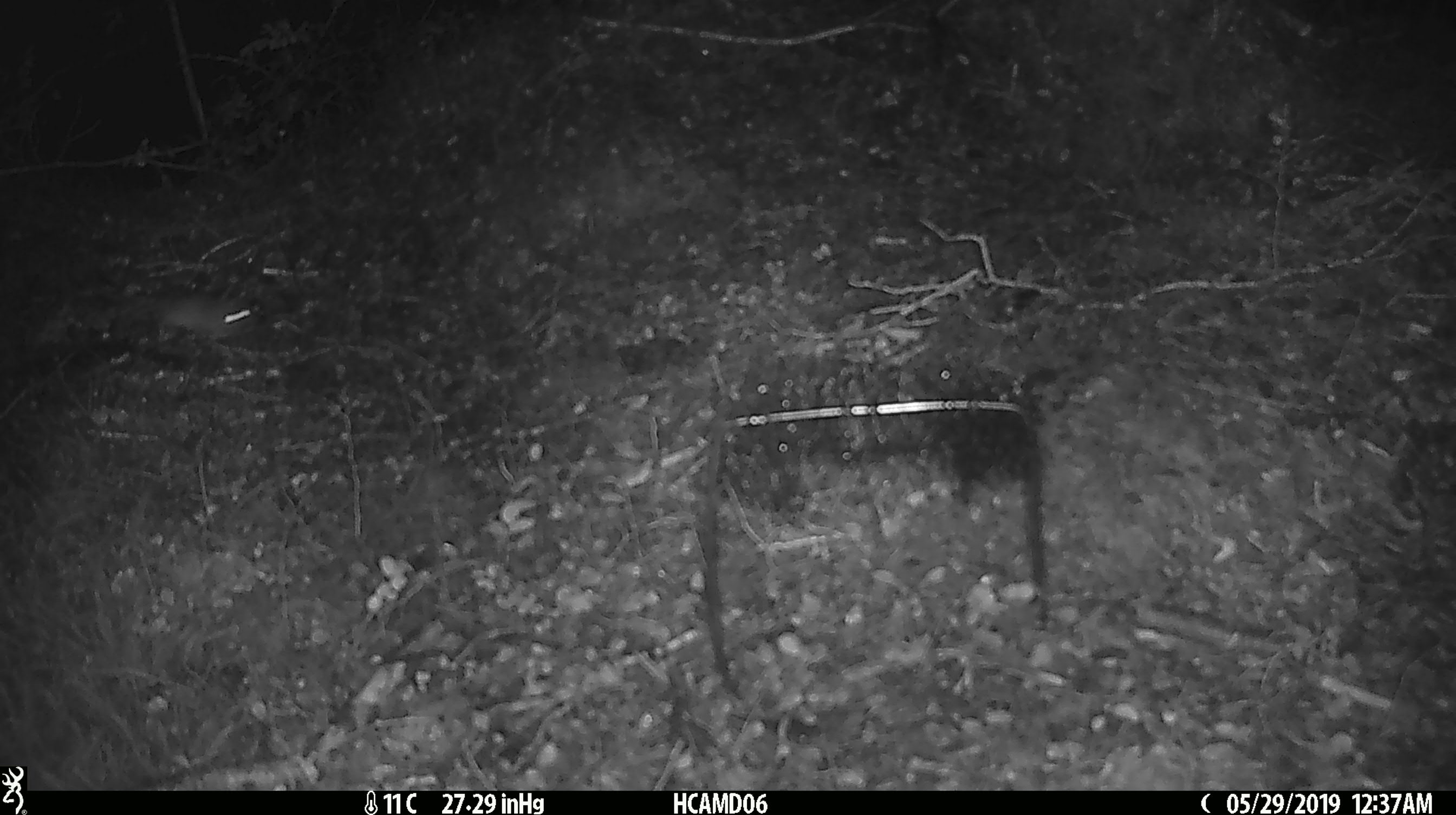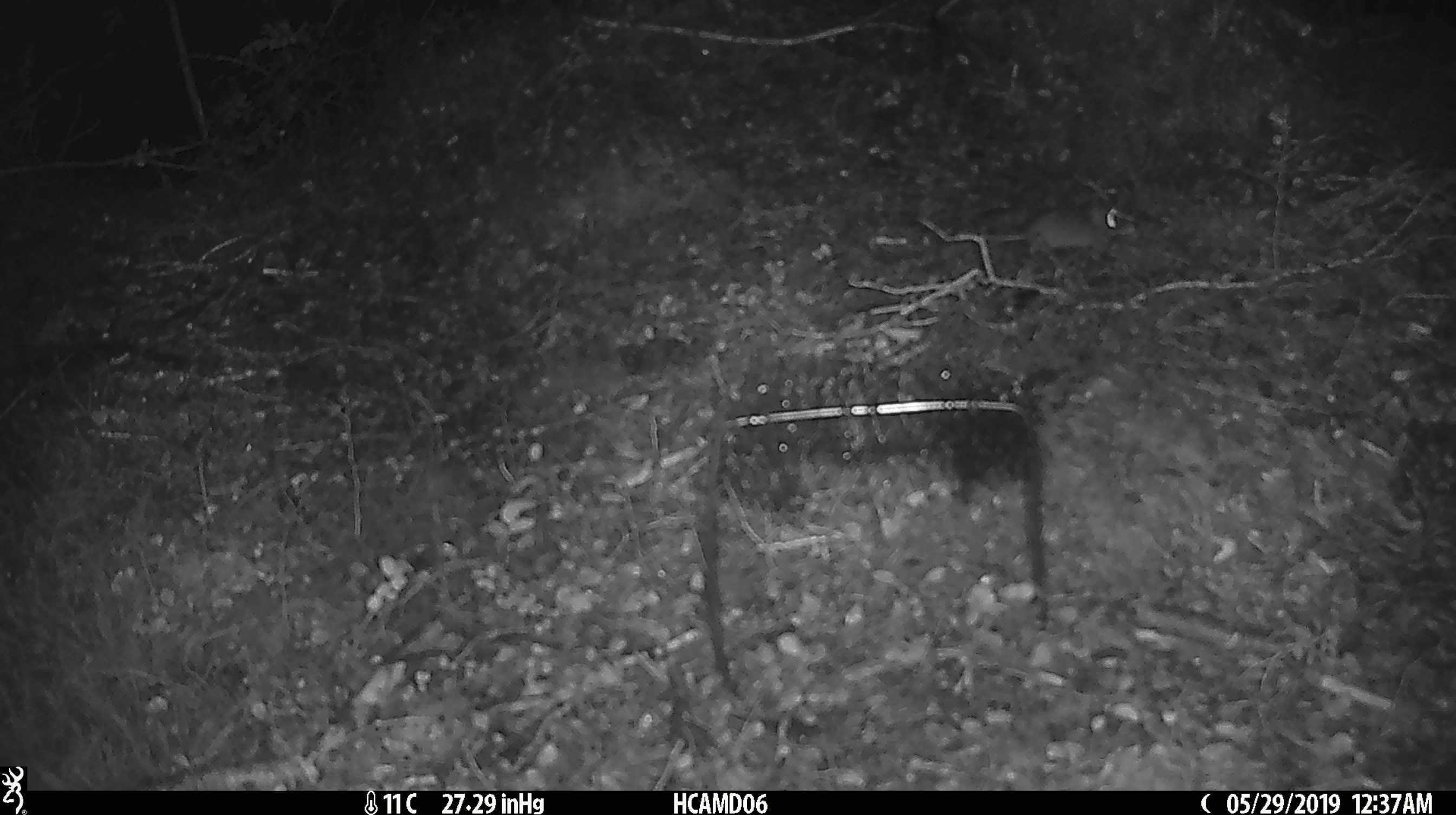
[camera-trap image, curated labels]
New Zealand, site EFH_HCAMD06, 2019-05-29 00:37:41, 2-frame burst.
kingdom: Animalia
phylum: Chordata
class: Mammalia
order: Rodentia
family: Muridae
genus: Mus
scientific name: Mus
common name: mouse